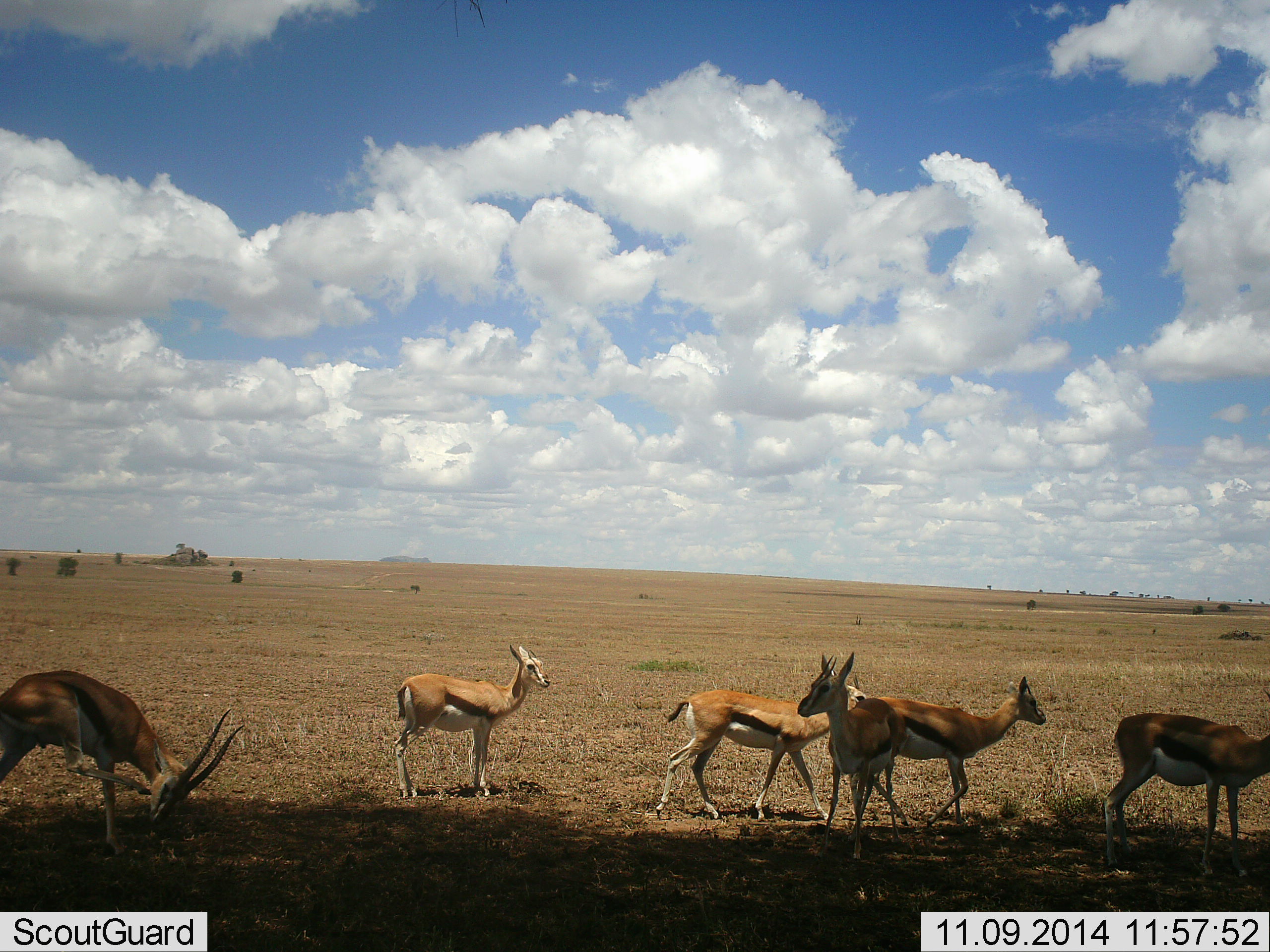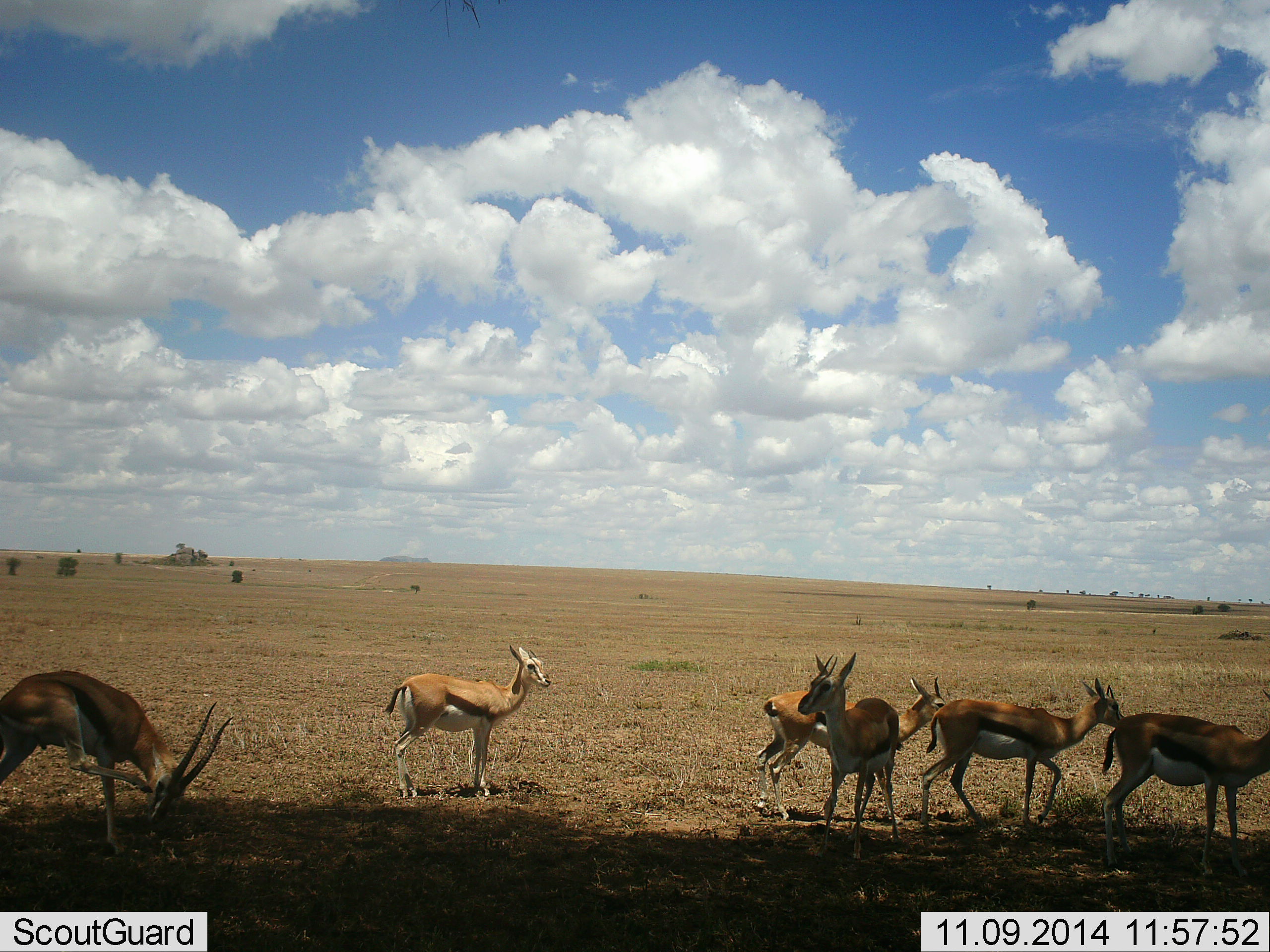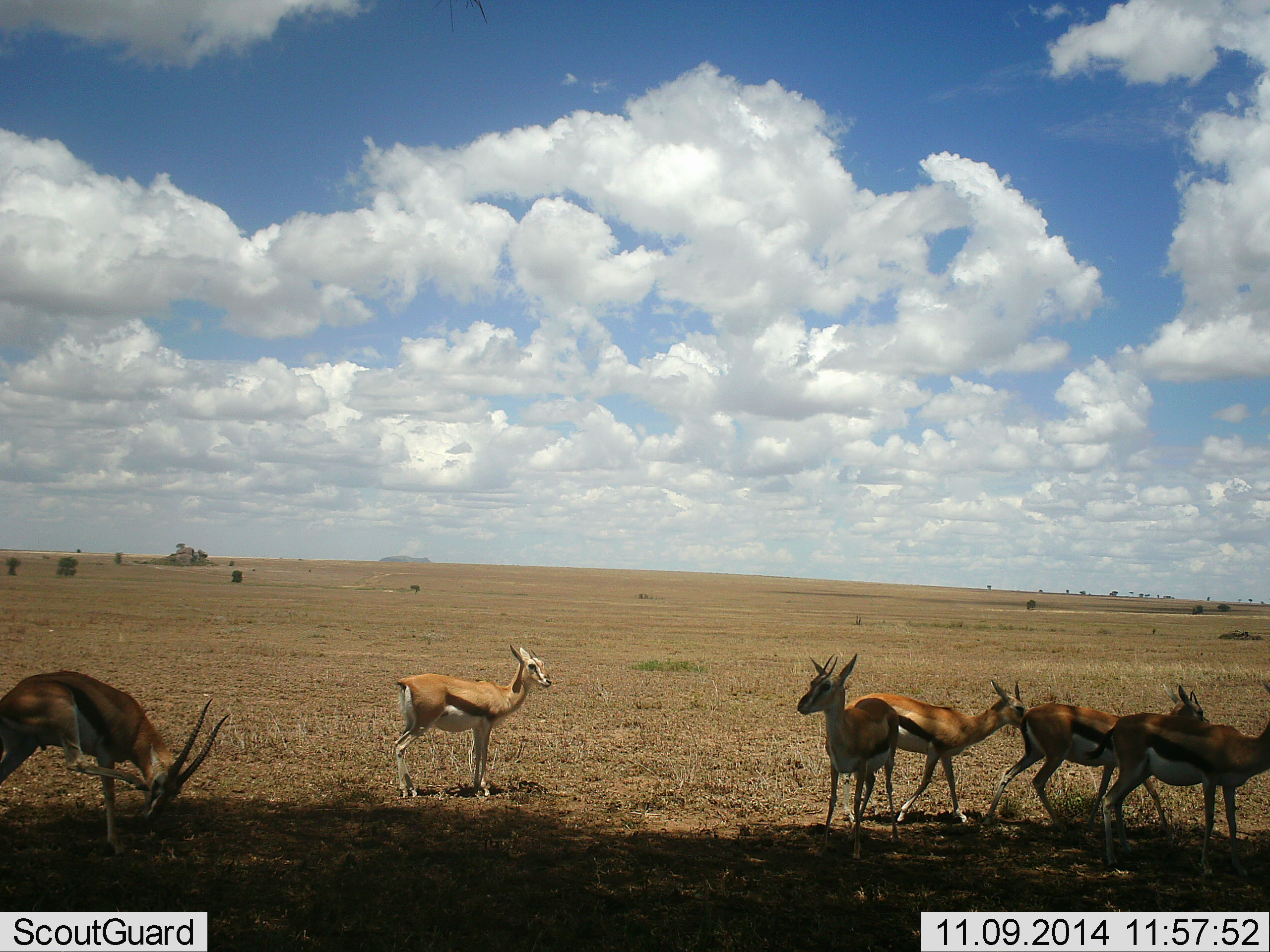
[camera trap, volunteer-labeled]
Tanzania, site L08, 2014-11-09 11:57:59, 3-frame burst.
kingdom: Animalia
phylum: Chordata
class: Mammalia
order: Artiodactyla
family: Bovidae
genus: Eudorcas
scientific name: Eudorcas thomsonii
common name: thomson's gazelle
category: gazellethomsons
Gazellethomsons (thomson's gazelle) (Eudorcas thomsonii), count 6. Behavior (volunteer vote fractions): standing 80%, resting 0%, moving 90%, interacting 0%. Young present (vote fraction): 0%. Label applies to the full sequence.